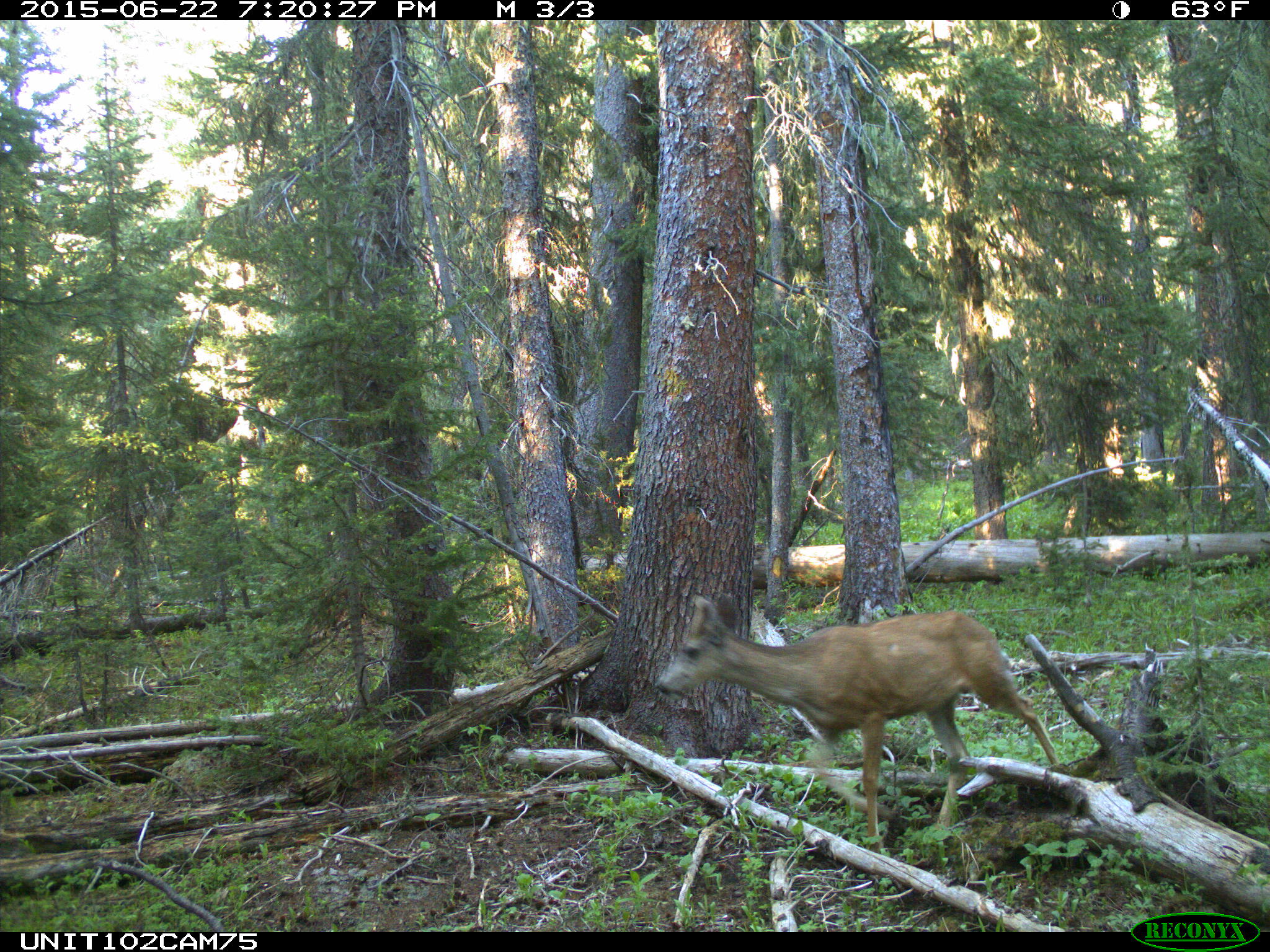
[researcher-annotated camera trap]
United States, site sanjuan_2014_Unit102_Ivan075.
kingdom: Animalia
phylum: Chordata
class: Mammalia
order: Artiodactyla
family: Cervidae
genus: Odocoileus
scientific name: Odocoileus hemionus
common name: mule deer